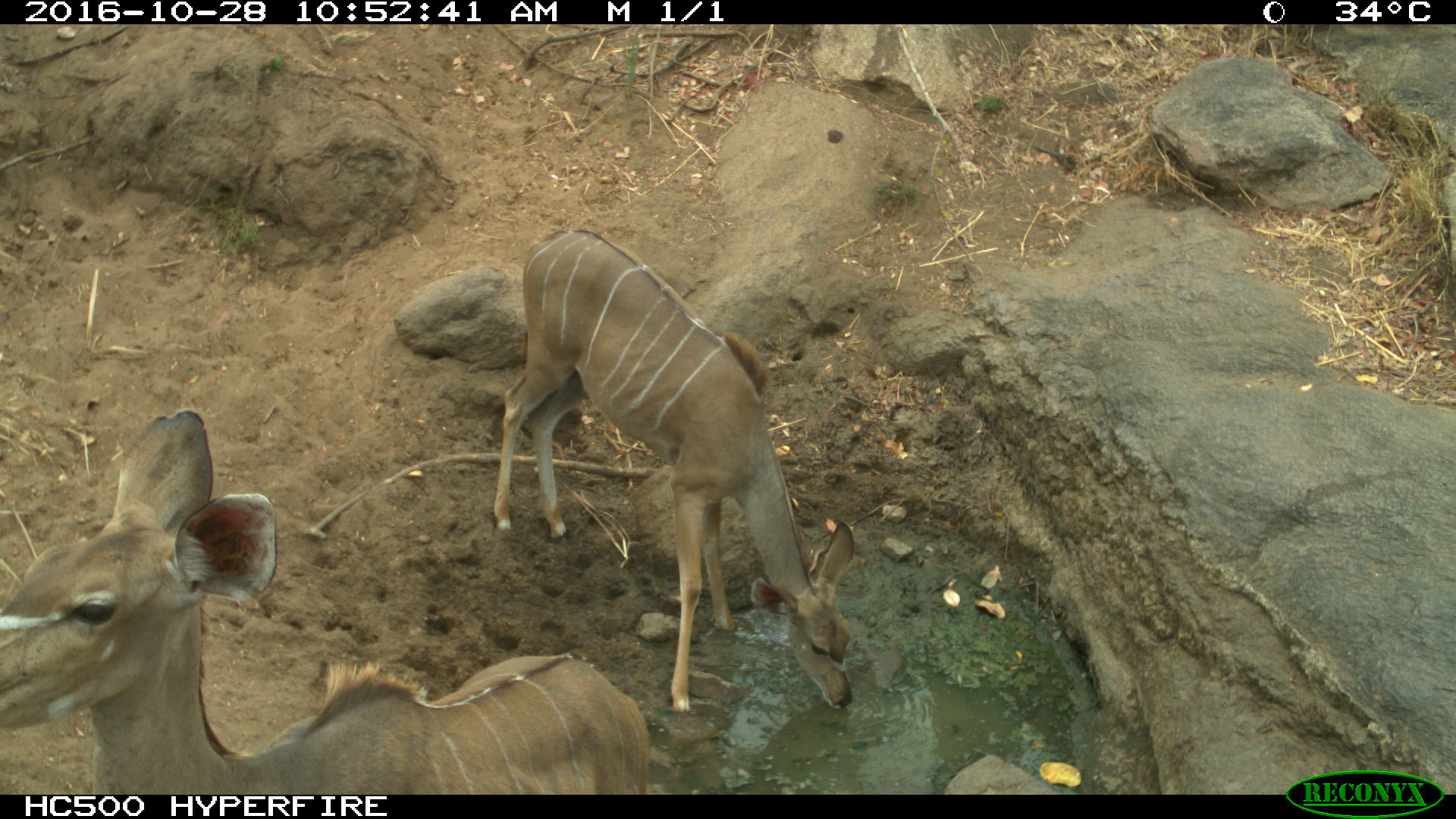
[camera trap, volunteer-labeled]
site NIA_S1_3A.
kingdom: Animalia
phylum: Chordata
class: Mammalia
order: Artiodactyla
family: Bovidae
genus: Tragelaphus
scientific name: Tragelaphus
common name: kudu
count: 2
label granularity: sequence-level